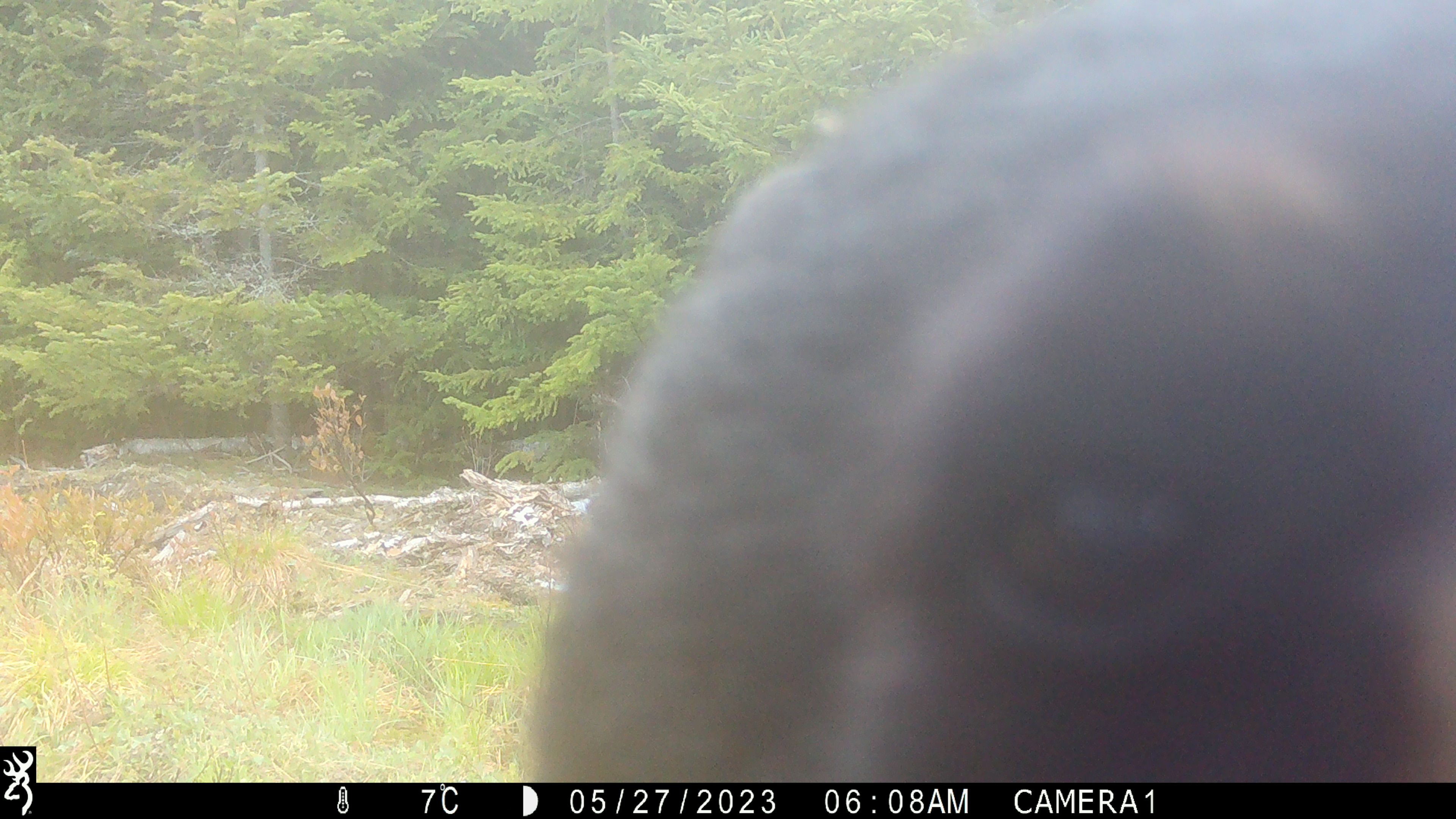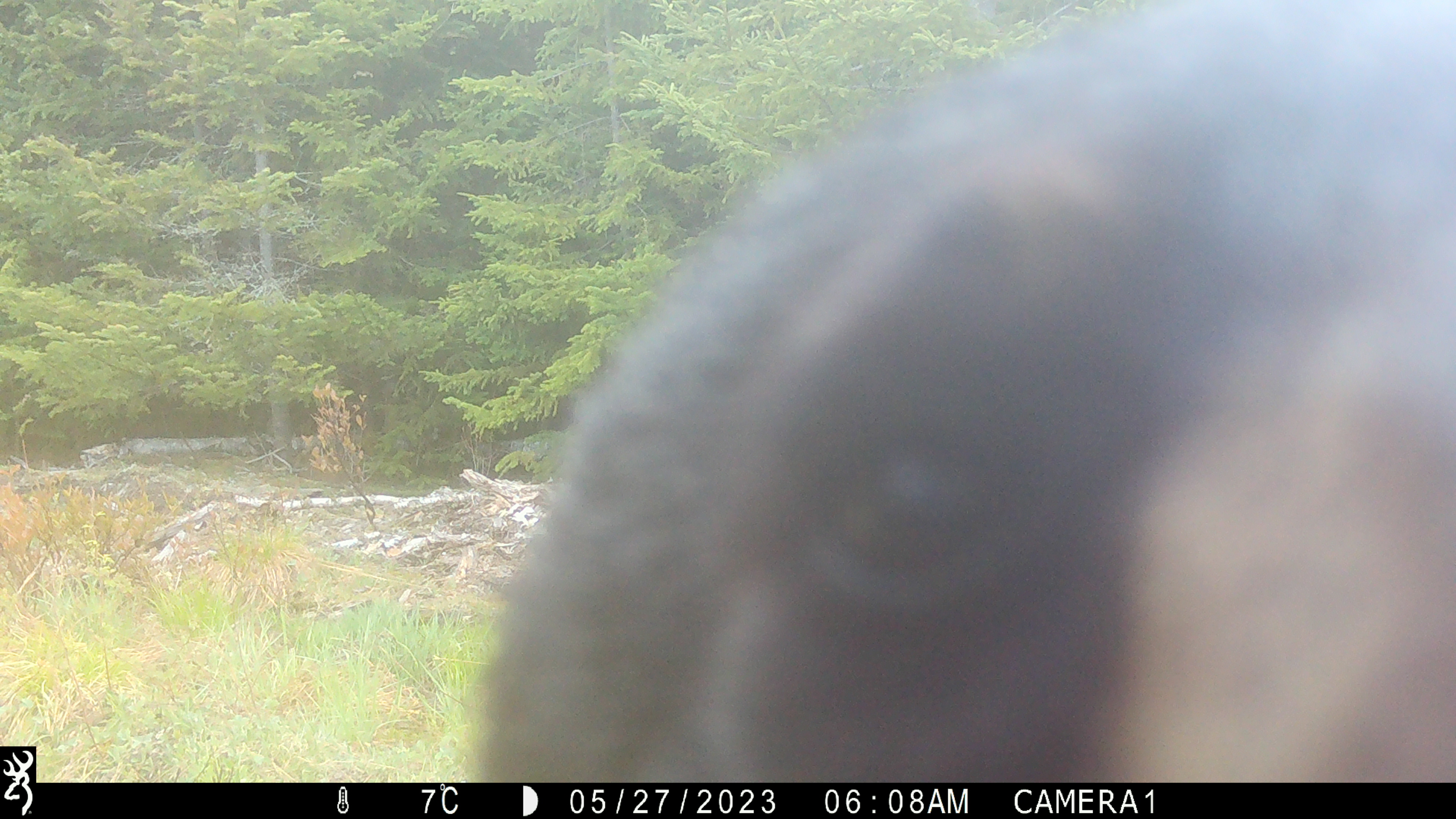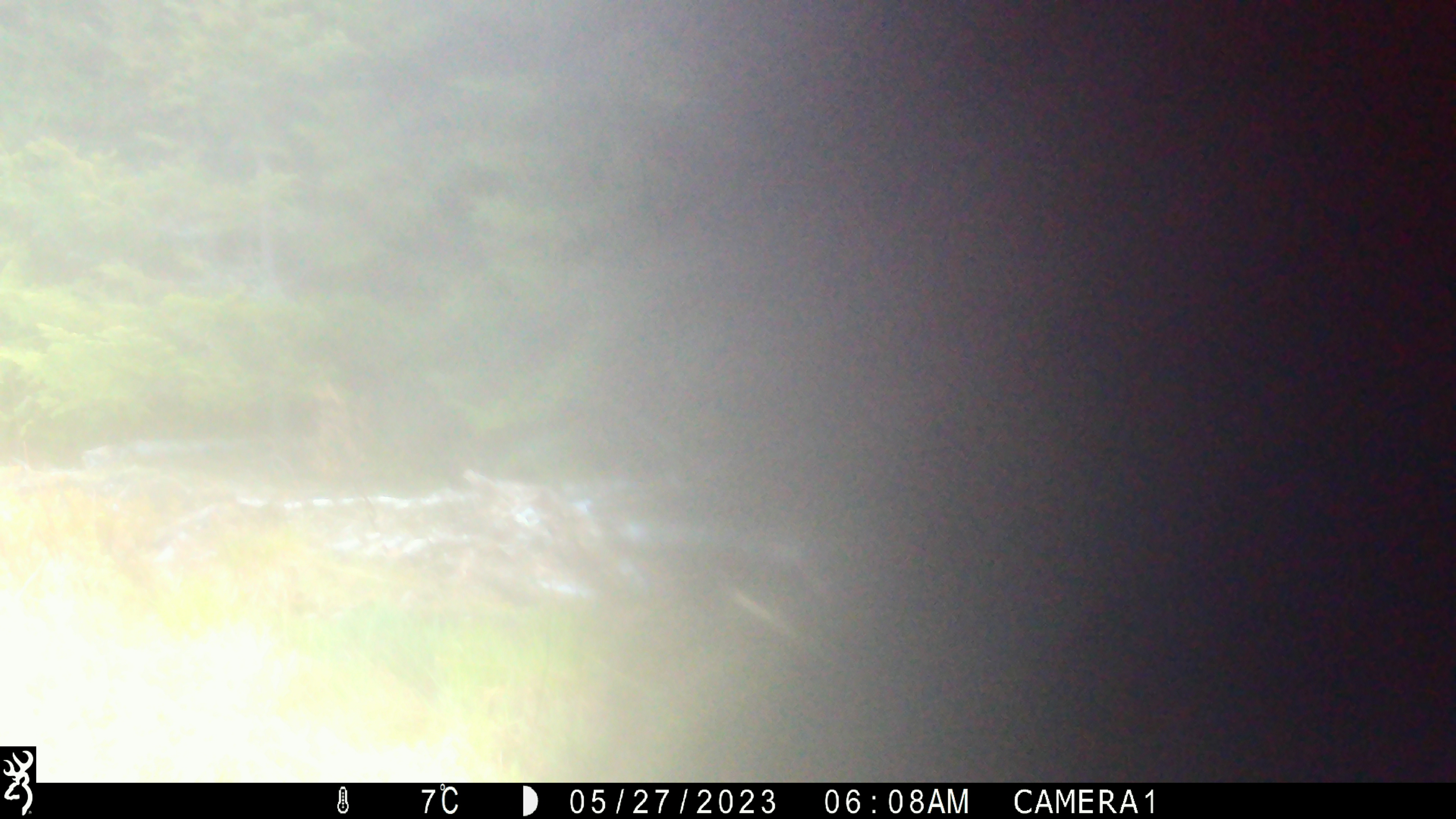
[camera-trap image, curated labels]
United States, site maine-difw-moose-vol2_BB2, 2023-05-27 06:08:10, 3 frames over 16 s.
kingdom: Animalia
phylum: Chordata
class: Mammalia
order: Carnivora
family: Ursidae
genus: Ursus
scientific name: Ursus americanus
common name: black bear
Black bear (Ursus americanus).